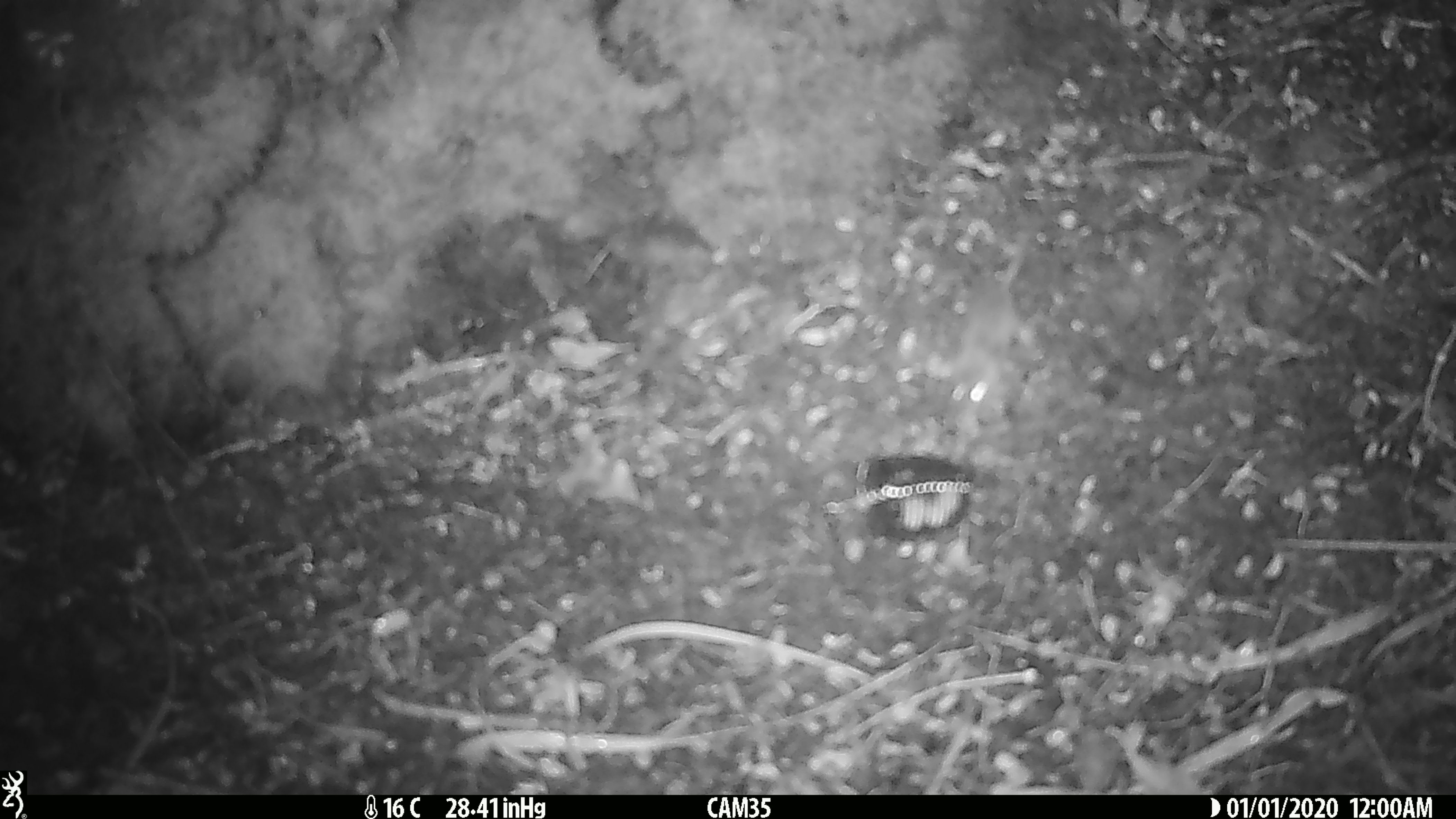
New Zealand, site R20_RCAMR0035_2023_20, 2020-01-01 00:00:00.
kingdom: Animalia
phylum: Chordata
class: Mammalia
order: Rodentia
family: Muridae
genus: Mus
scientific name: Mus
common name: mouse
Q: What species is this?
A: Mouse (Mus).